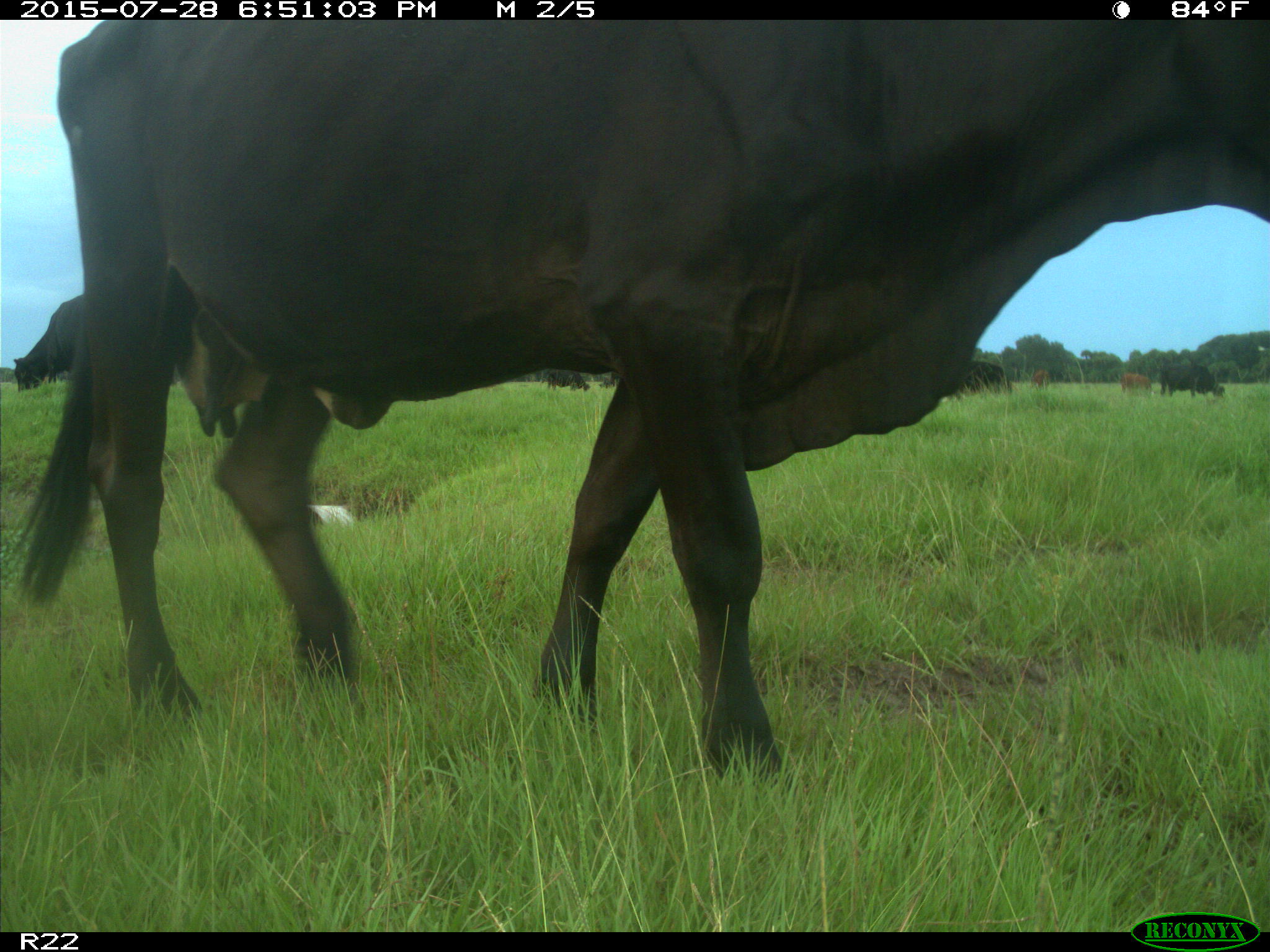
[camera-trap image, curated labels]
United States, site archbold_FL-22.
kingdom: Animalia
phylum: Chordata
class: Mammalia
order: Artiodactyla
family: Bovidae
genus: Bos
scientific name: Bos taurus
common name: domestic cow